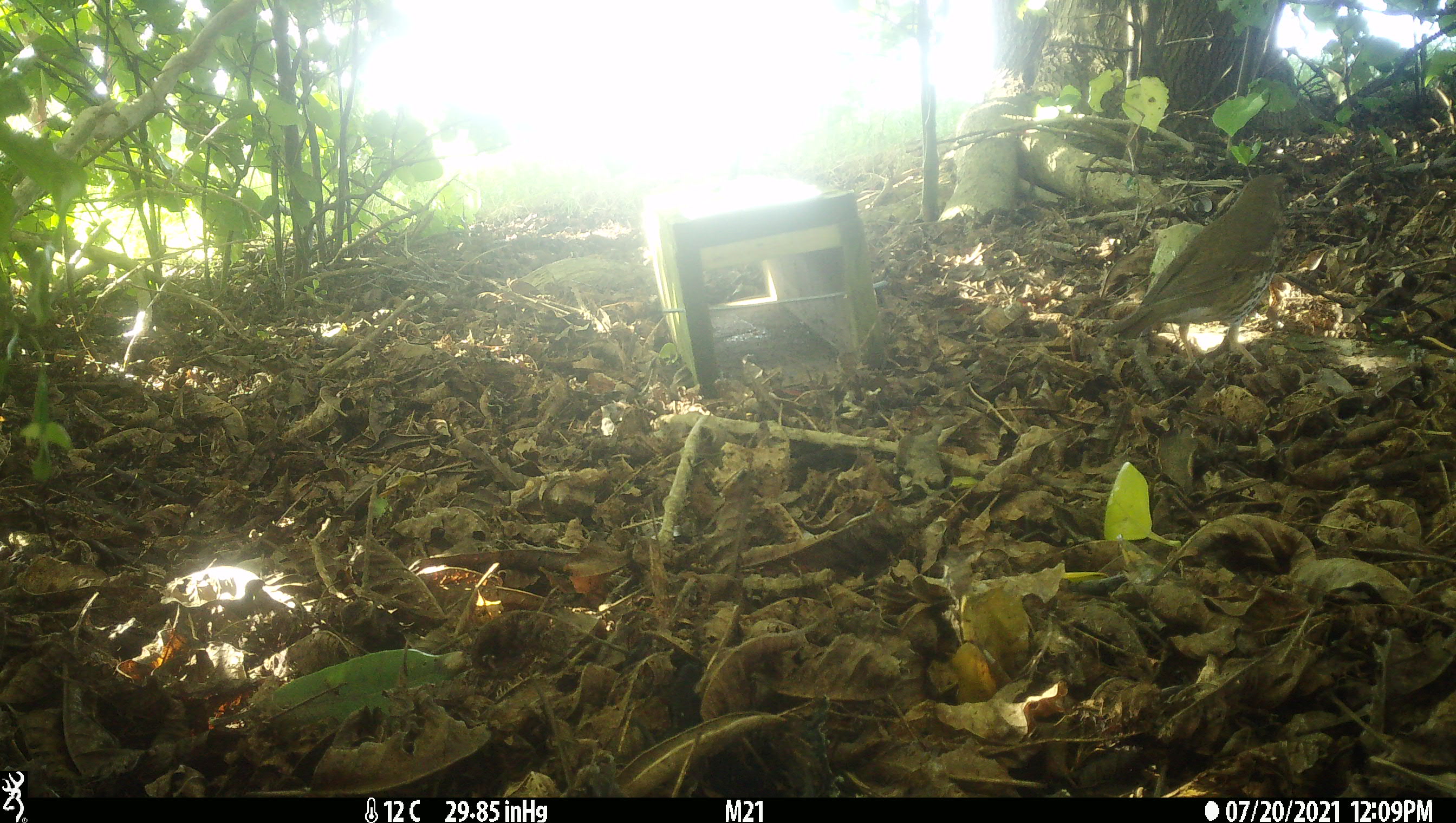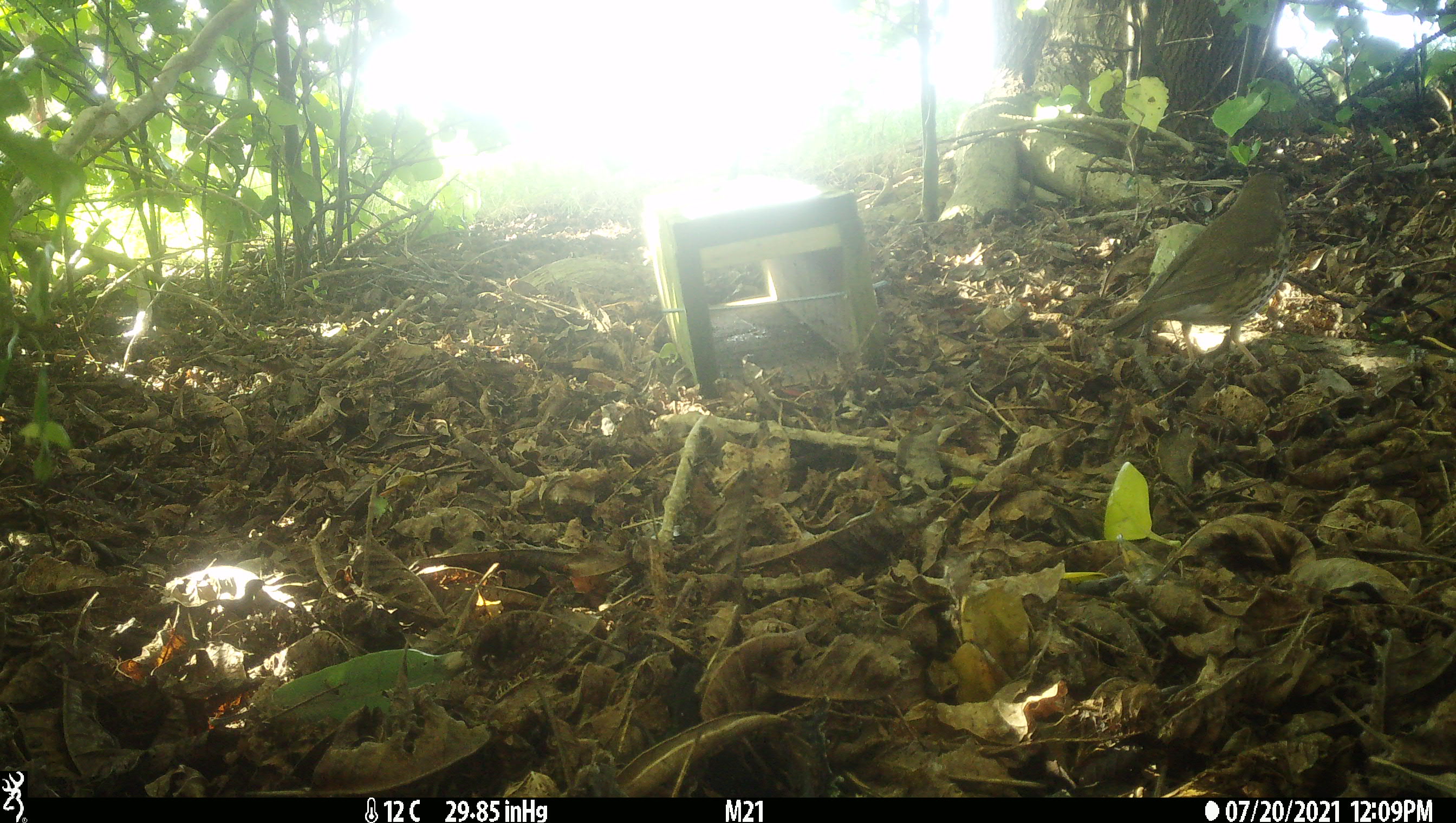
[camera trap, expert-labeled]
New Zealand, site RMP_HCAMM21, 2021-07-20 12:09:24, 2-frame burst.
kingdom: Animalia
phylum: Chordata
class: Aves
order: Passeriformes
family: Turdidae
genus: Turdus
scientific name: Turdus philomelos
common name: song thrush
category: thrush